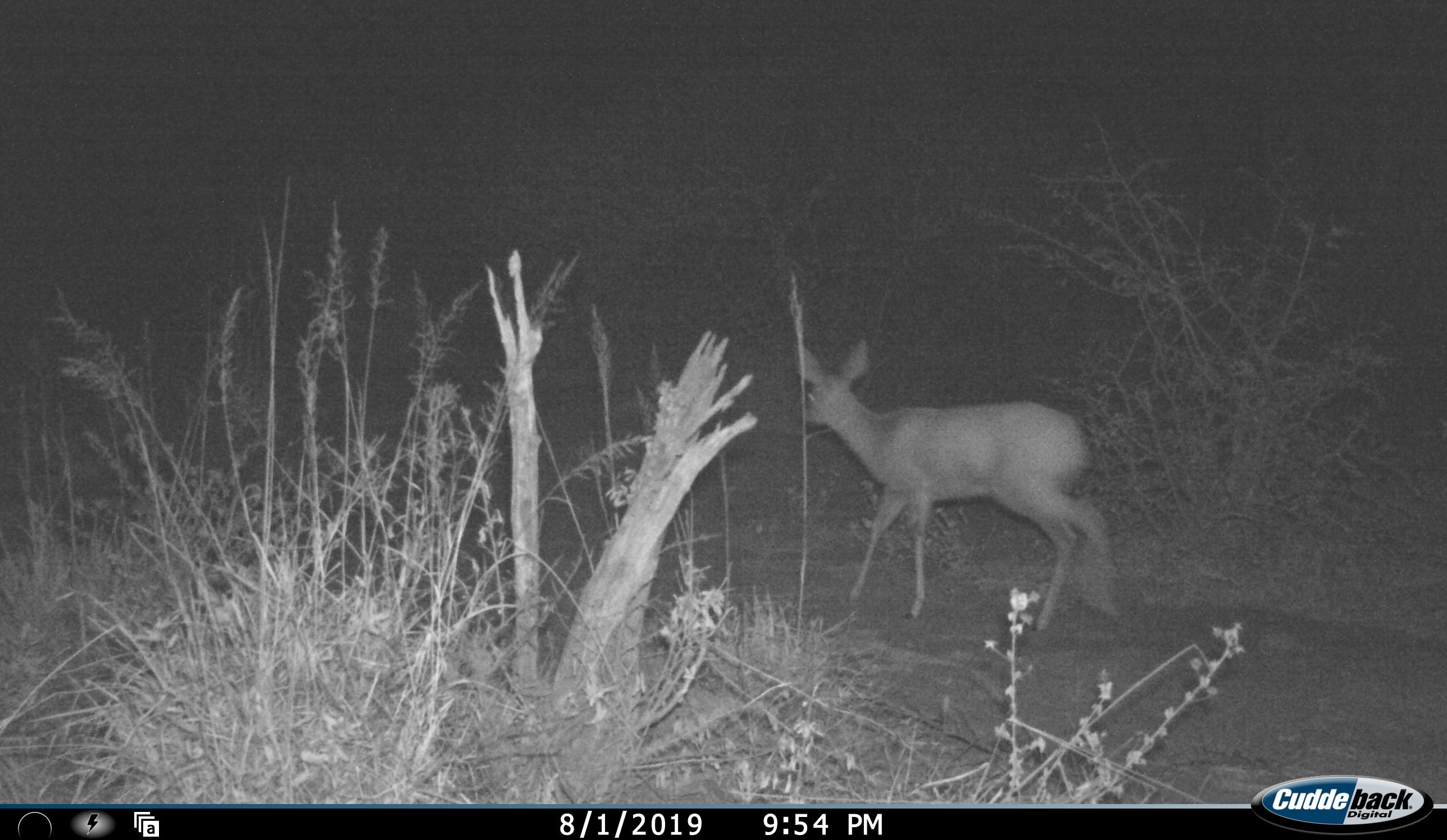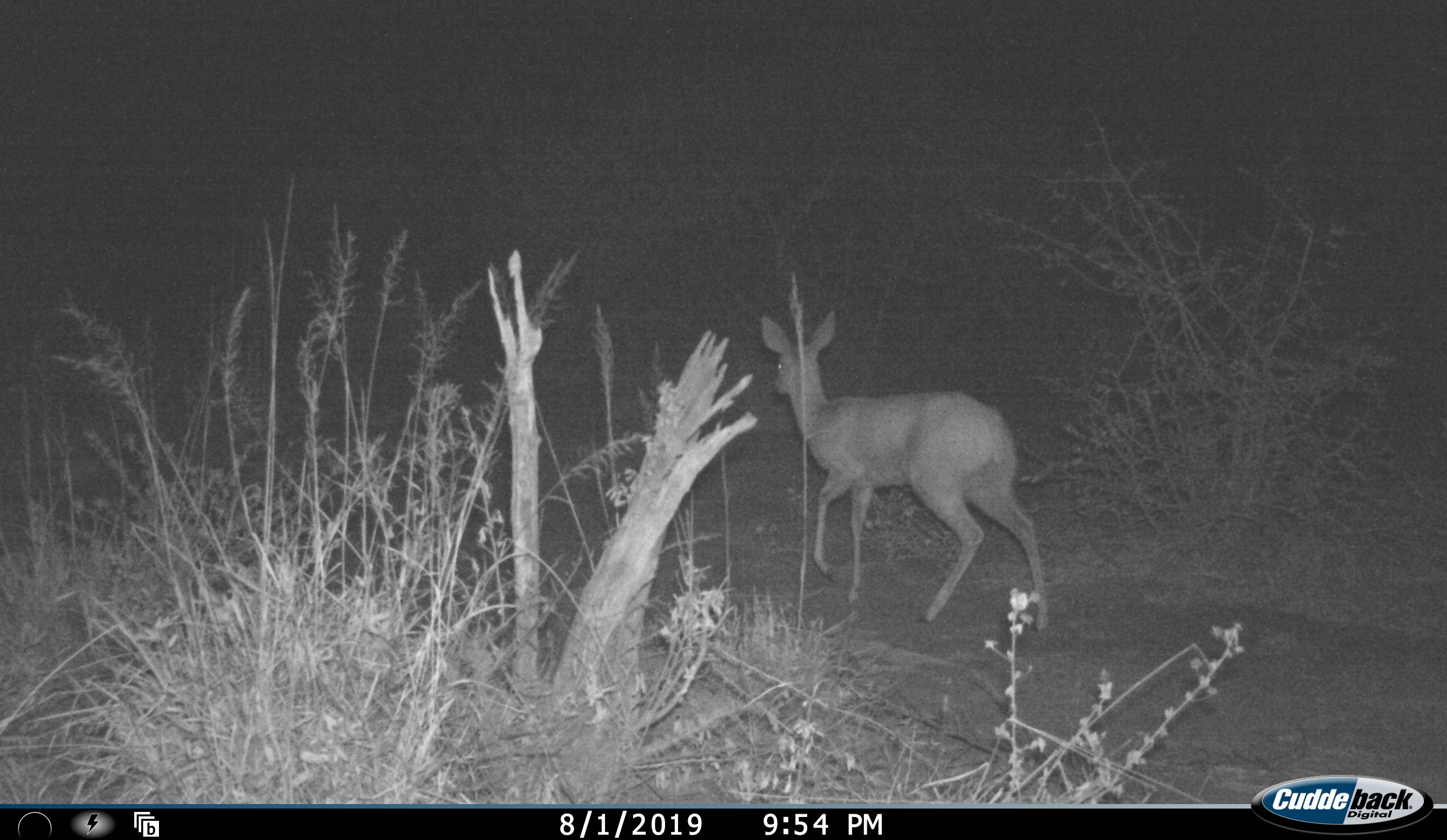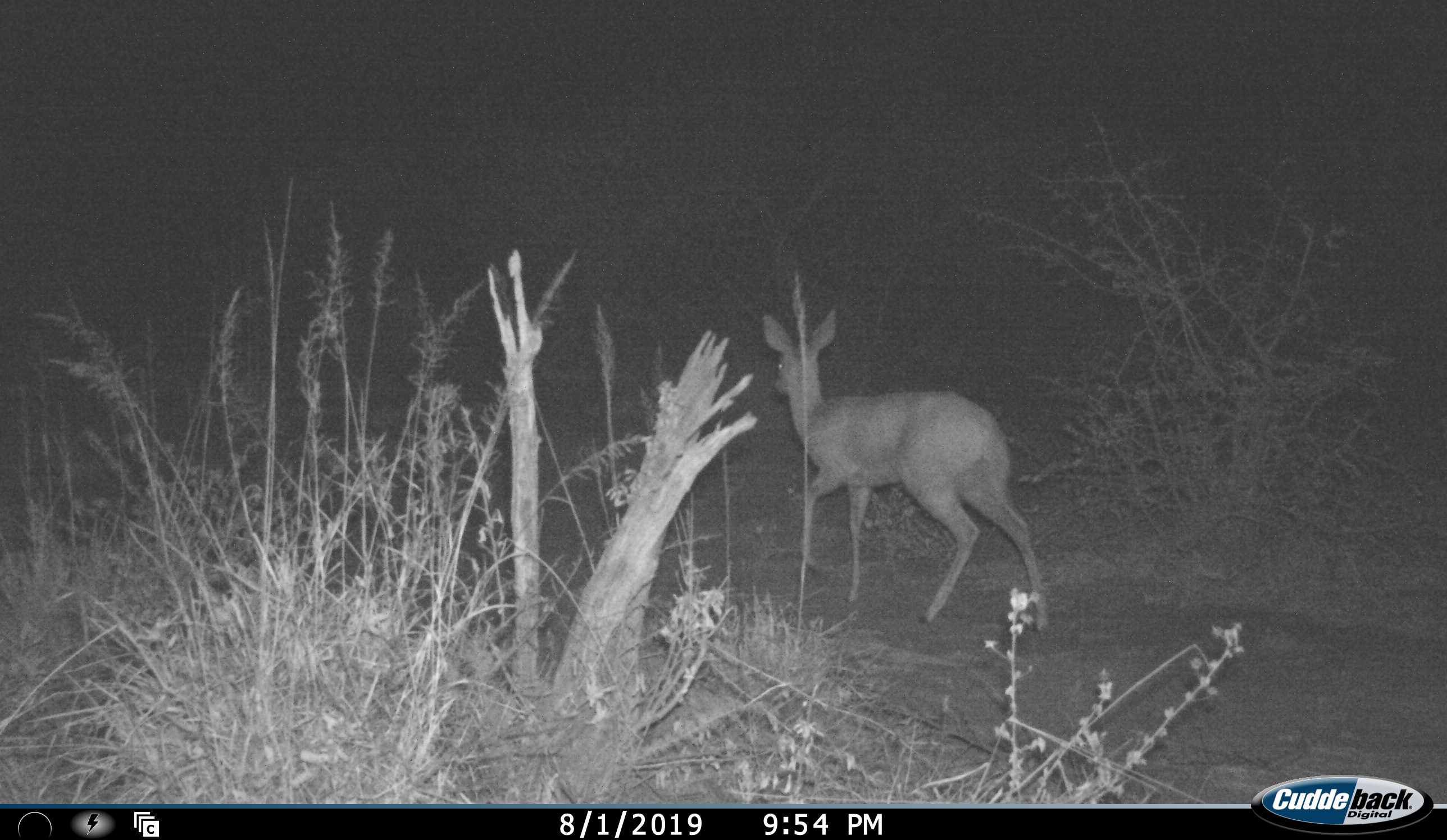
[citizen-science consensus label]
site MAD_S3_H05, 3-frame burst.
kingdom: Animalia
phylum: Chordata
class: Mammalia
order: Artiodactyla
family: Bovidae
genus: Raphicerus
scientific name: Raphicerus campestris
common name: steenbok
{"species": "steenbok (Raphicerus campestris)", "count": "1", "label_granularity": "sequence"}